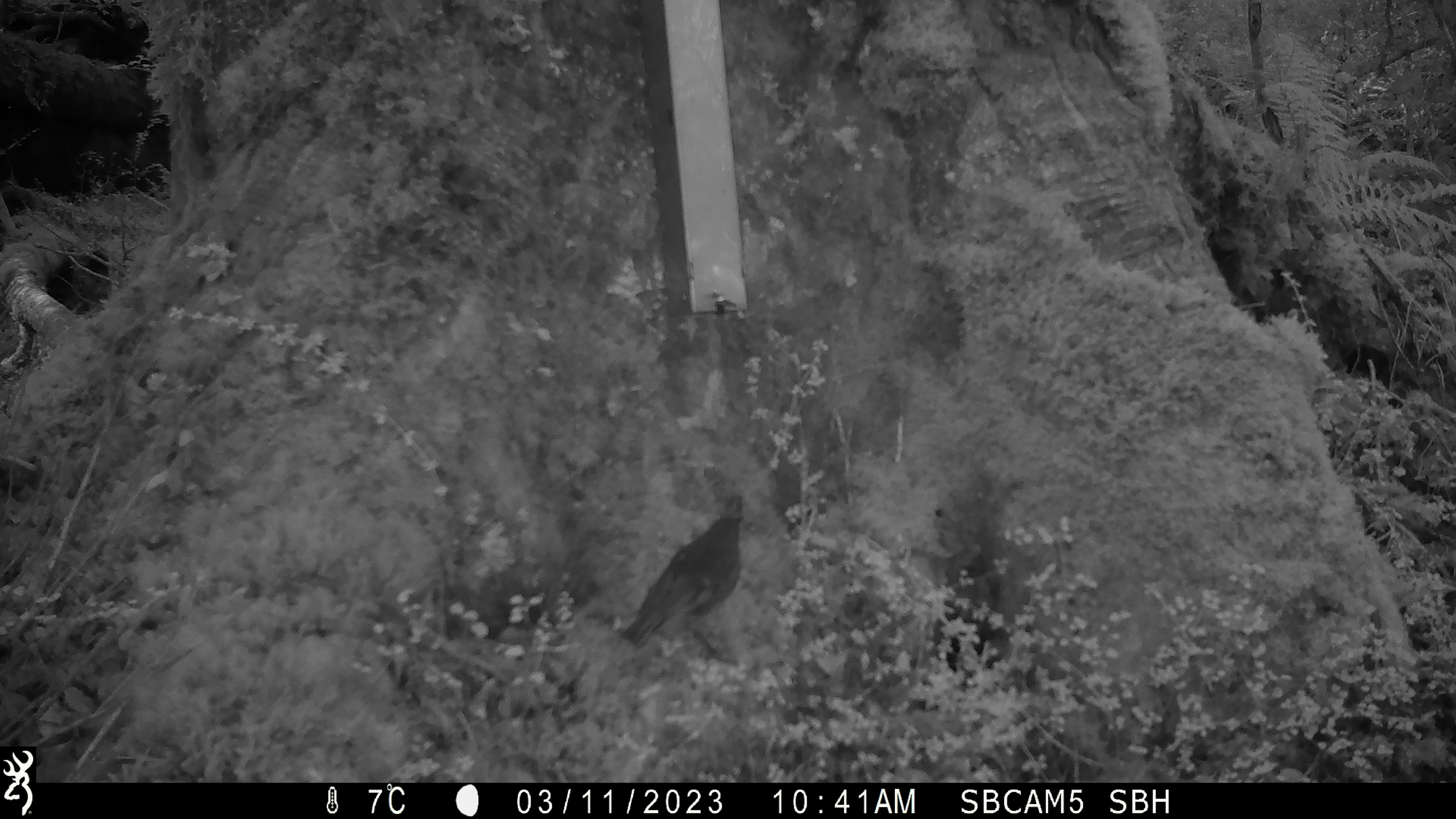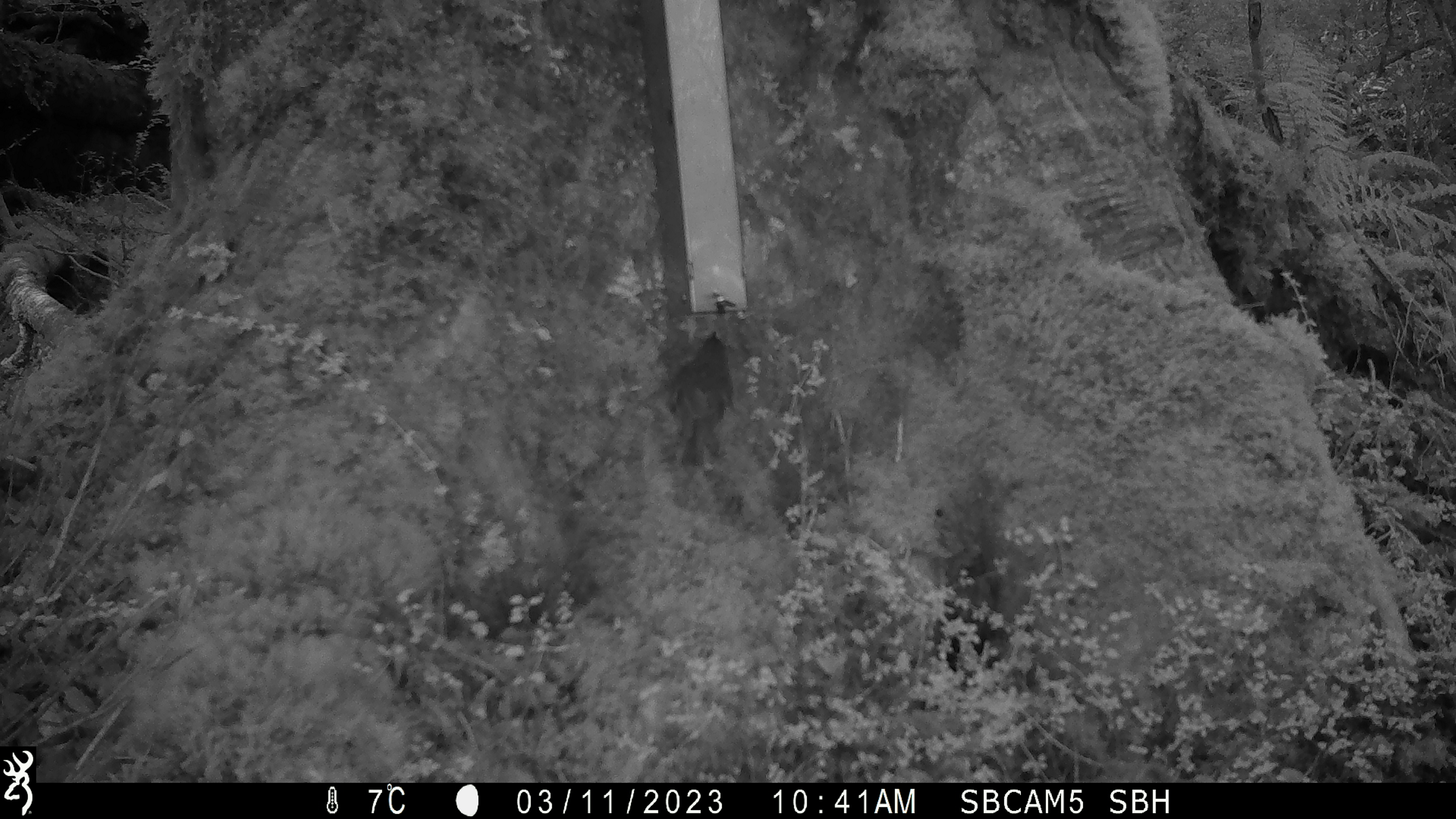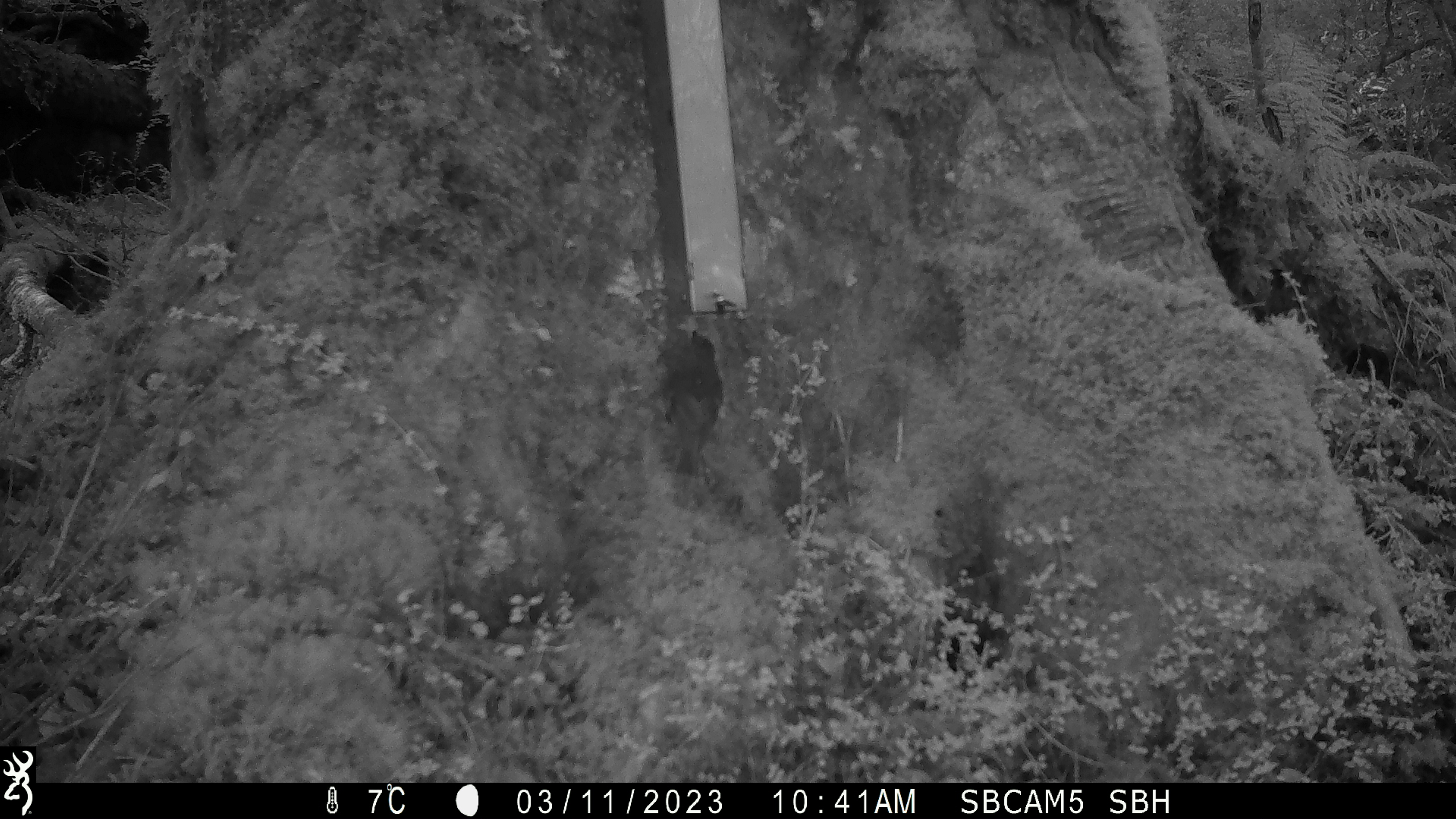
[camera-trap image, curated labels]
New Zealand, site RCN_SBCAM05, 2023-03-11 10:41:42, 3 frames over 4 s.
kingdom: Animalia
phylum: Chordata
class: Aves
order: Passeriformes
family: Petroicidae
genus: Petroica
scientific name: Petroica australis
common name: new zealand robin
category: robin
Robin (new zealand robin) (Petroica australis).